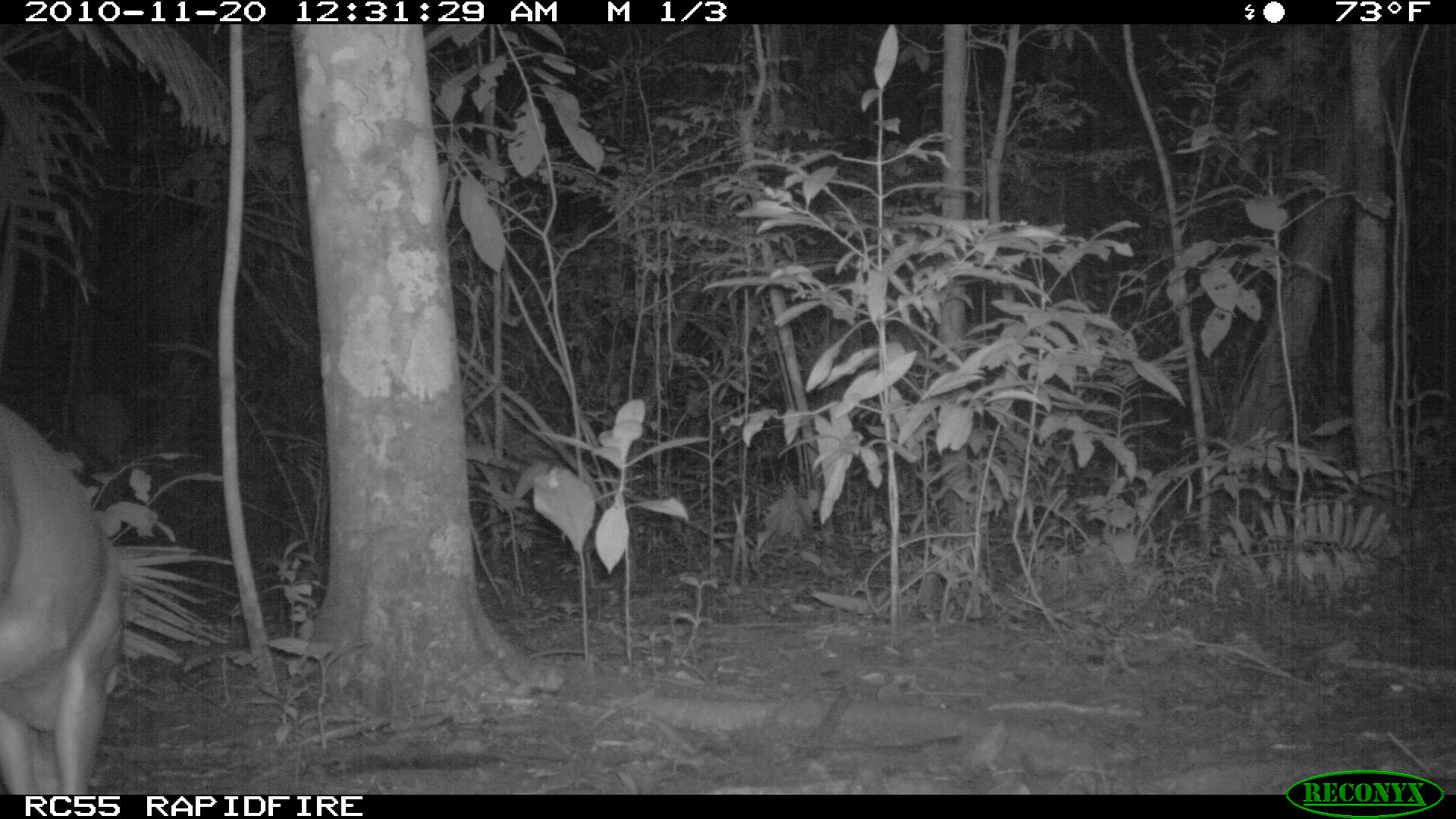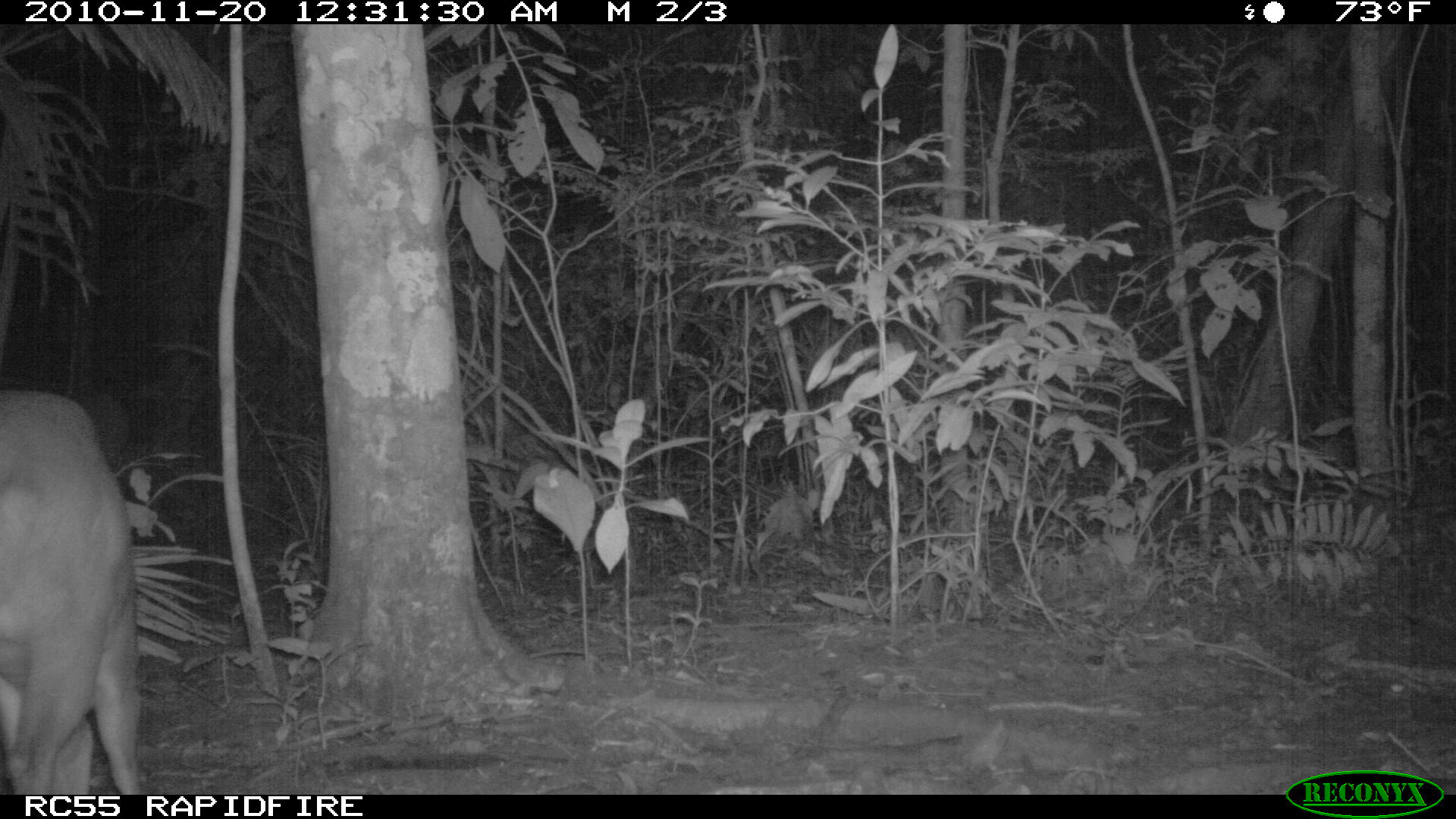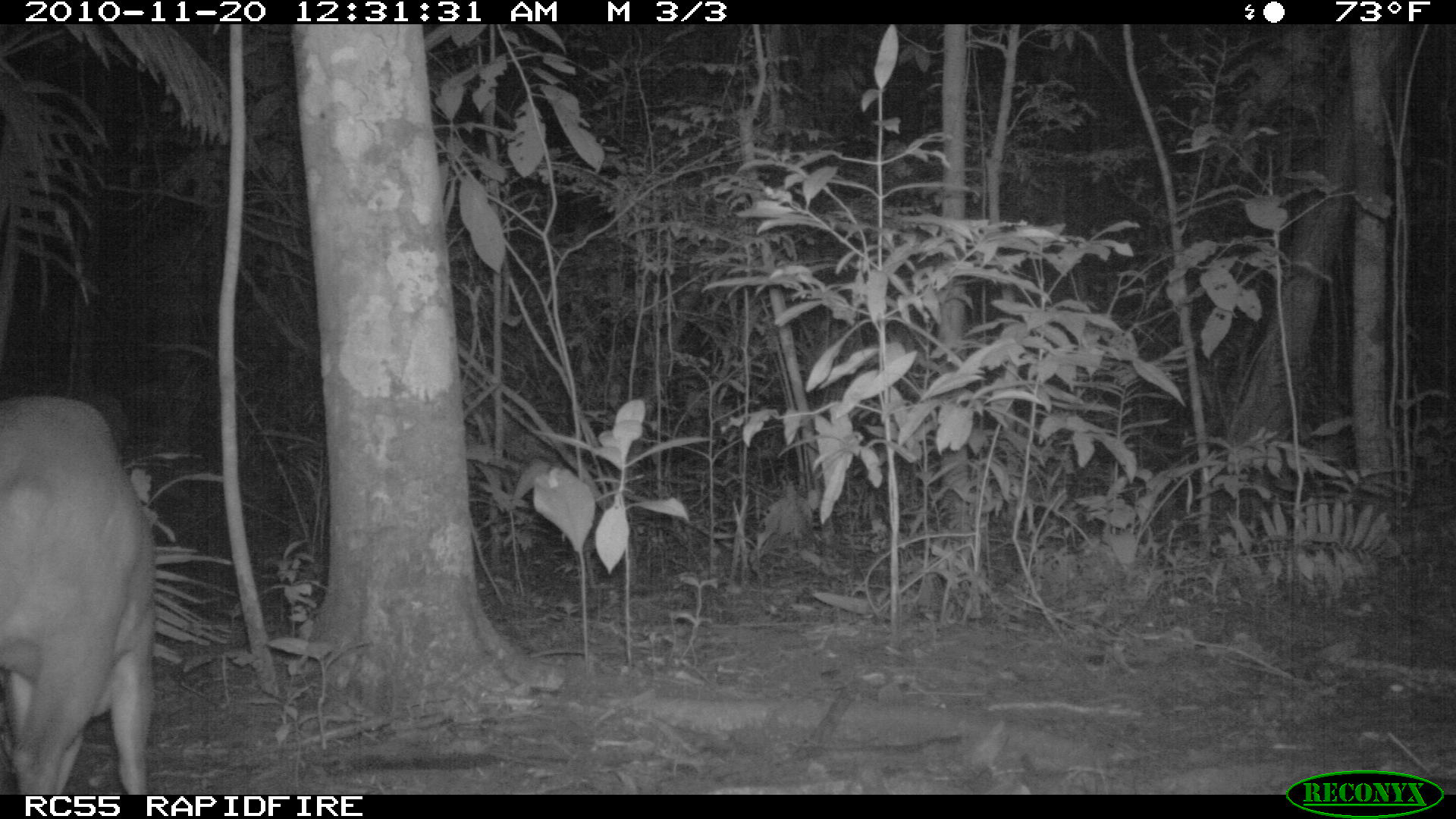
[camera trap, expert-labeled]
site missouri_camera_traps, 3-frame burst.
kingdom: Animalia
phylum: Chordata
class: Mammalia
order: Artiodactyla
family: Cervidae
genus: Odocoileus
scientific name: Odocoileus virginianus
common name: white-tailed deer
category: white tailed deer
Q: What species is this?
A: White tailed deer (white-tailed deer) (Odocoileus virginianus).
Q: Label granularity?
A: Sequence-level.